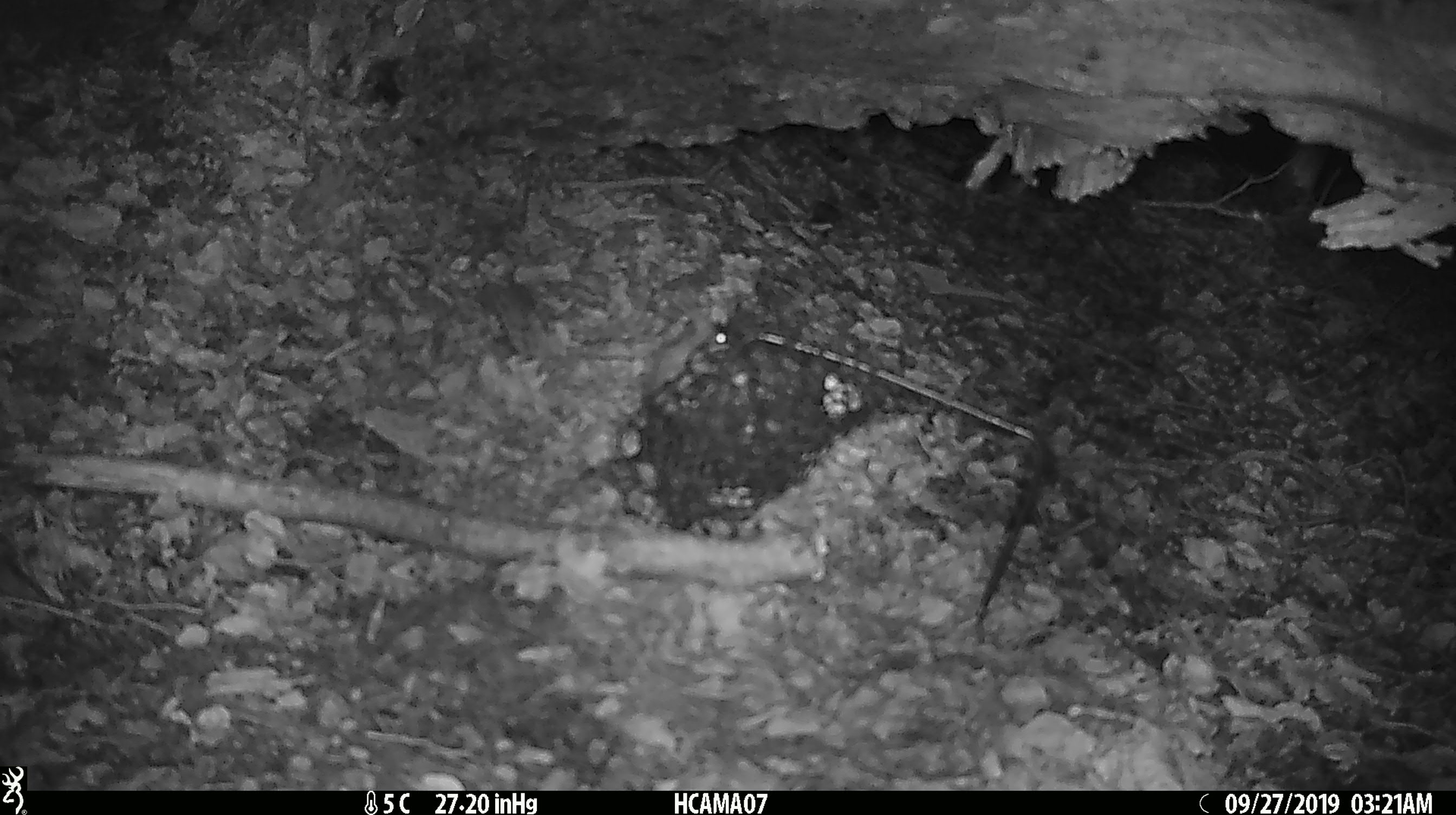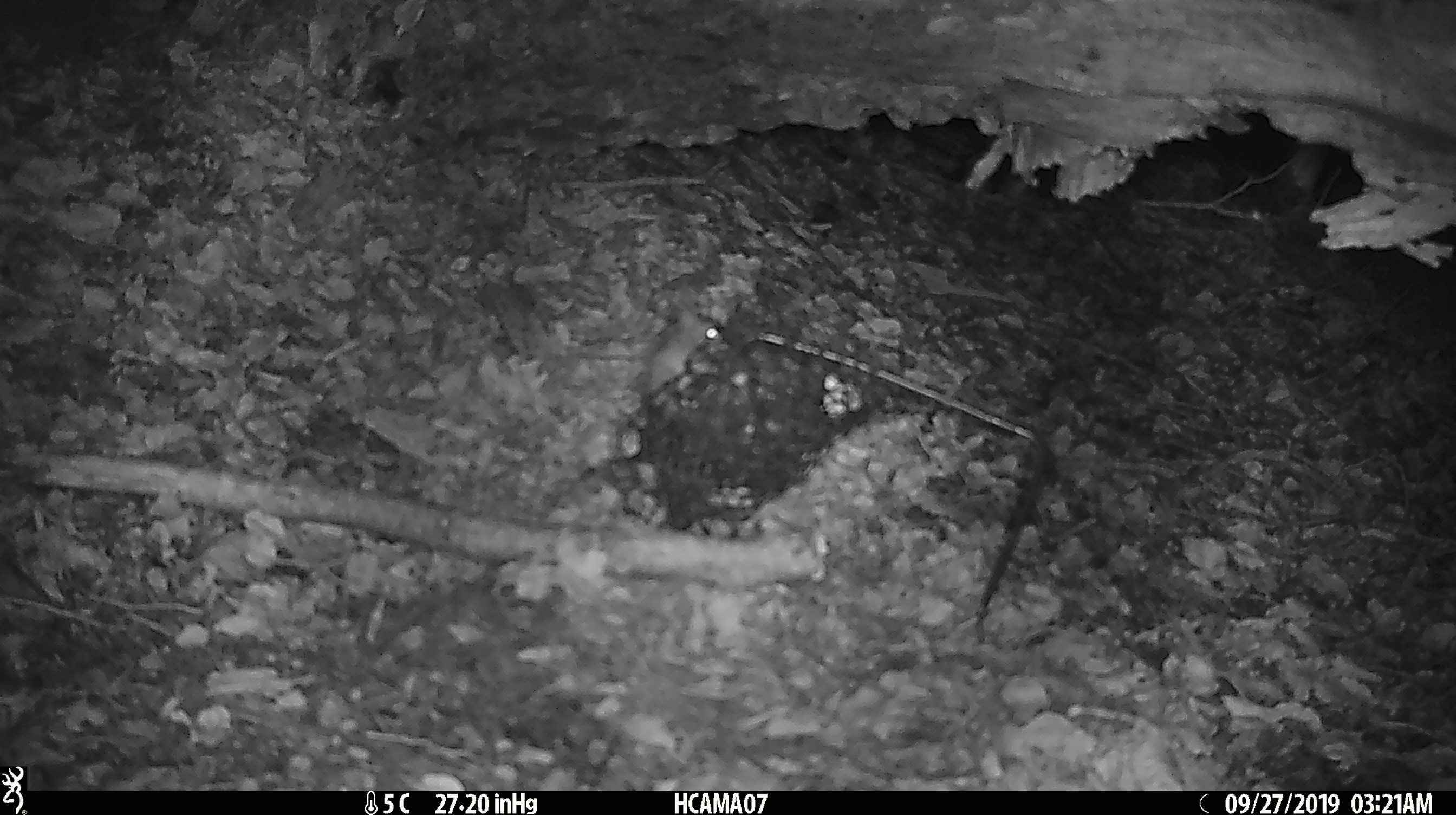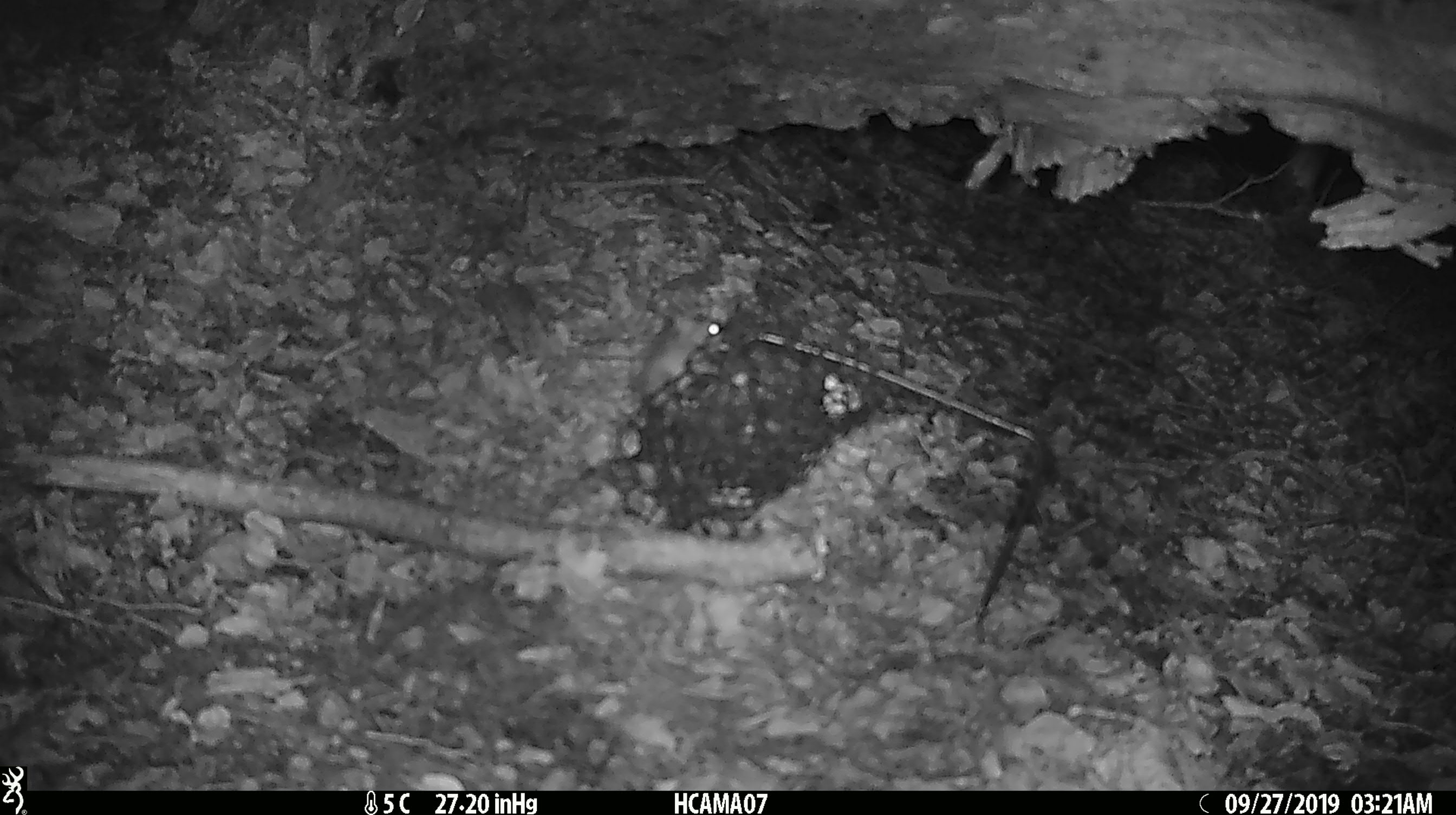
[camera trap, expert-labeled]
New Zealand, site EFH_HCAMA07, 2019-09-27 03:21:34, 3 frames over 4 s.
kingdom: Animalia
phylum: Chordata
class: Mammalia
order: Rodentia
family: Muridae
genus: Mus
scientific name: Mus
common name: mouse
Mouse (Mus).